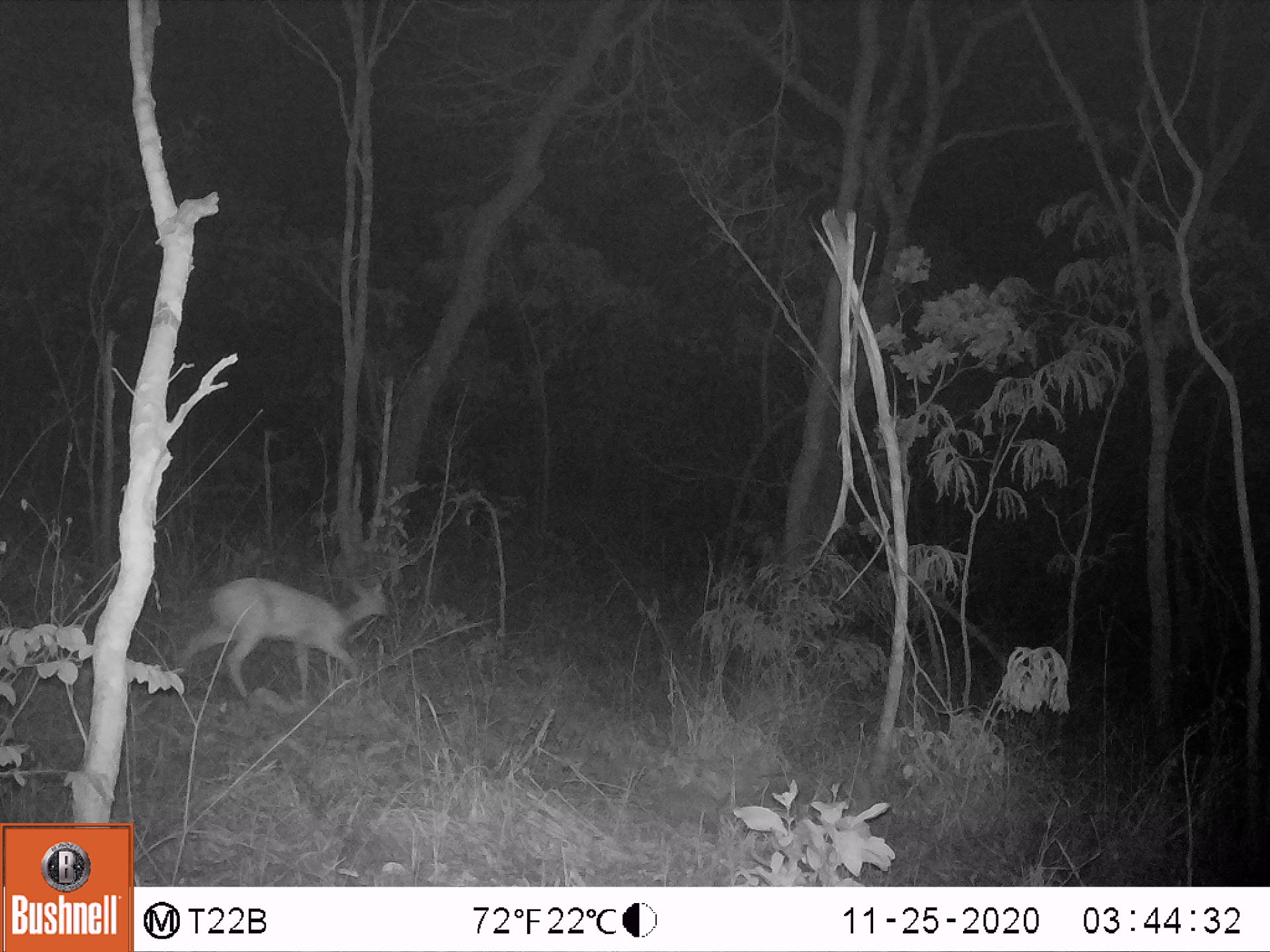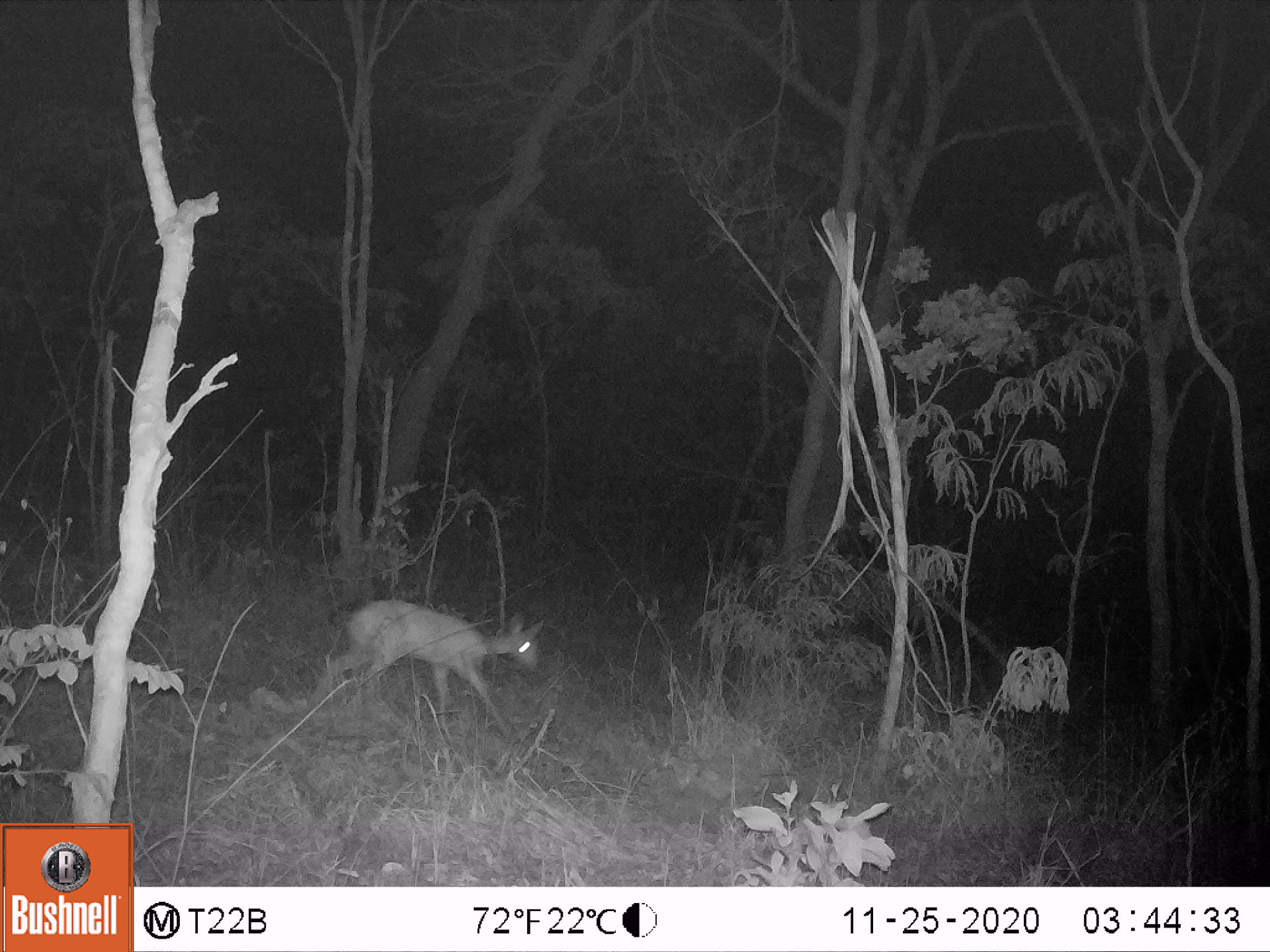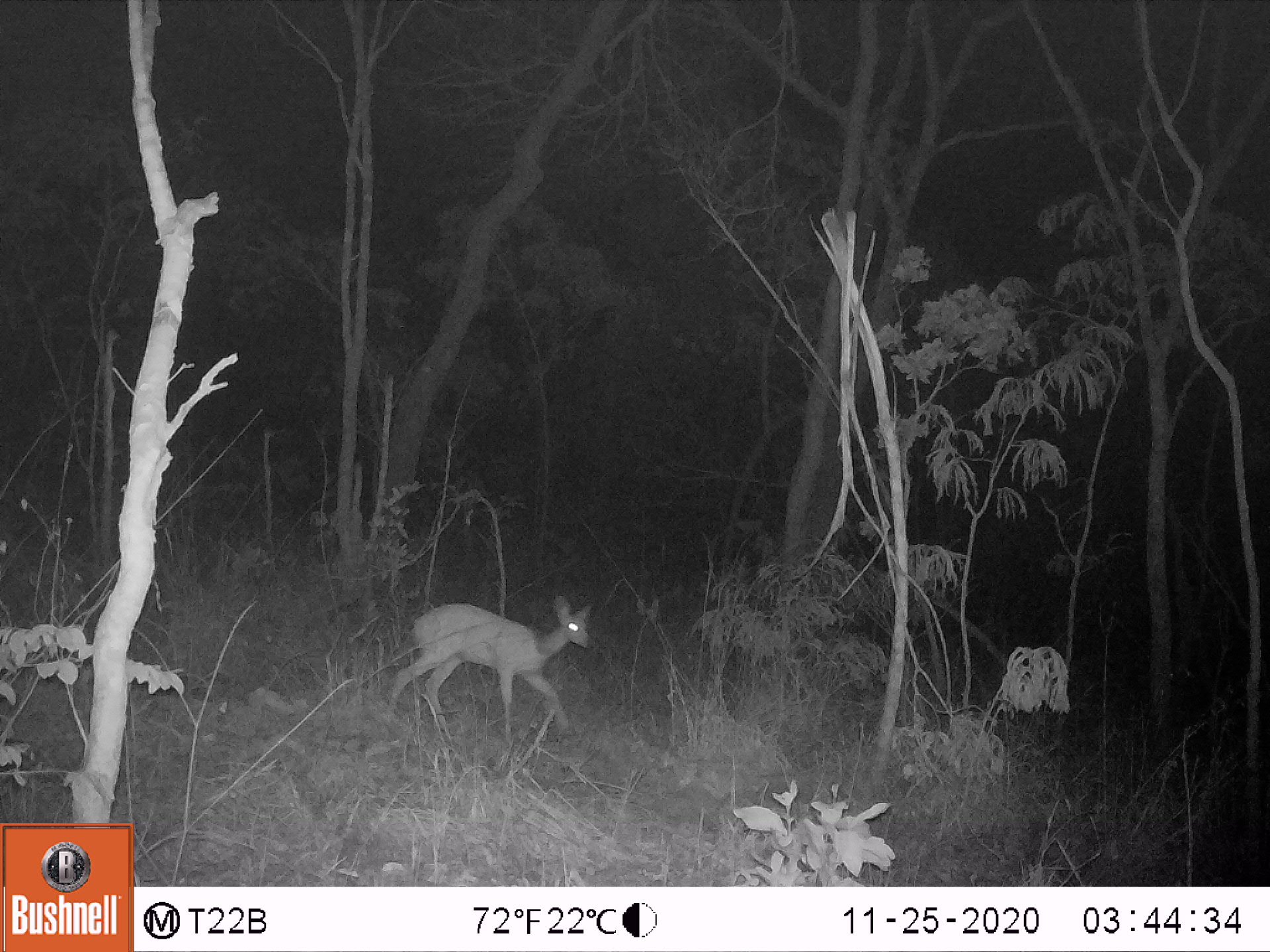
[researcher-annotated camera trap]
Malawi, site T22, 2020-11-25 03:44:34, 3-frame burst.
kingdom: Animalia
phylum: Chordata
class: Mammalia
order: Artiodactyla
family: Bovidae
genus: Sylvicapra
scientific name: Sylvicapra grimmia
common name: common duiker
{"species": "common duiker (Sylvicapra grimmia)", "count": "1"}